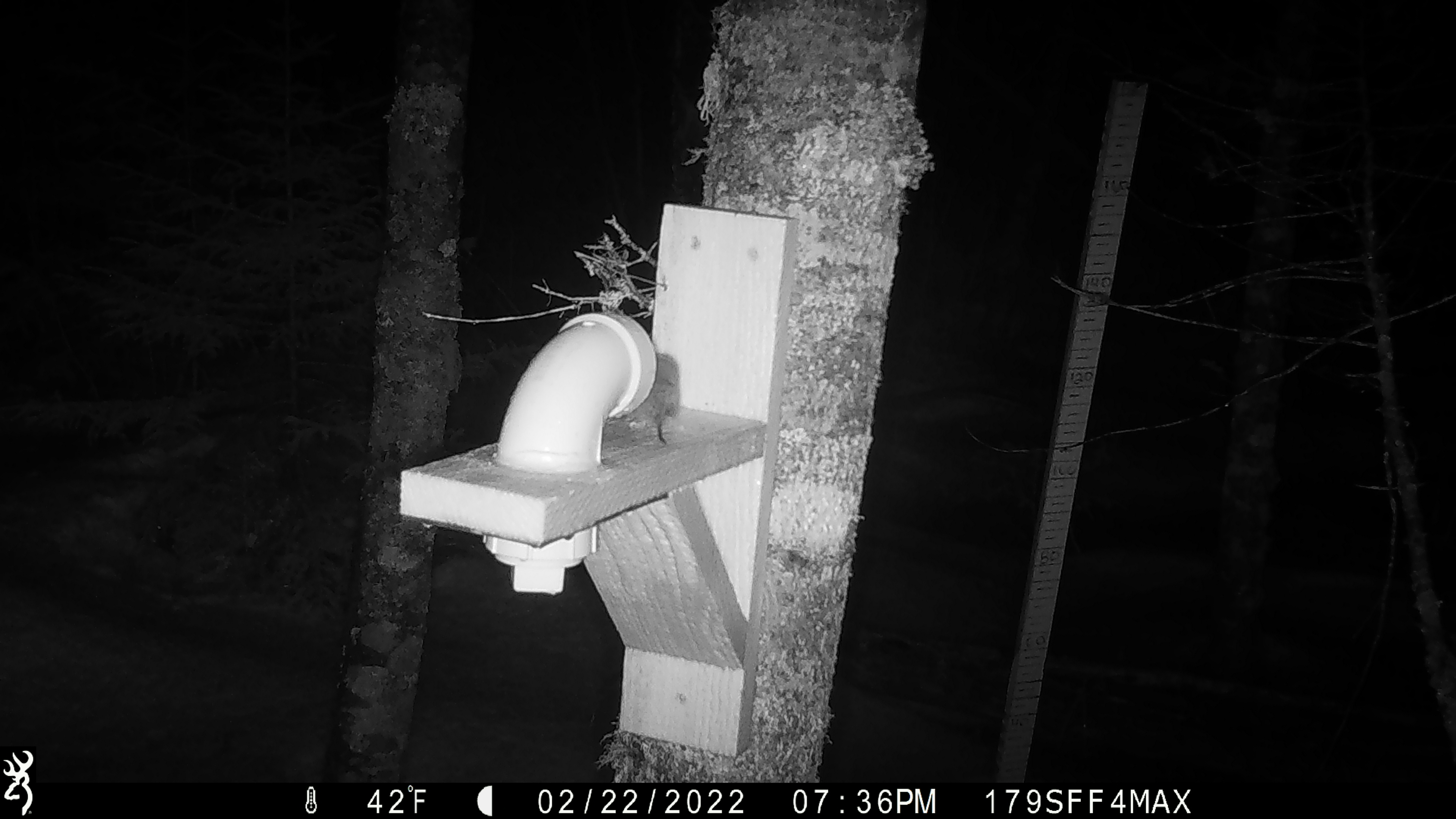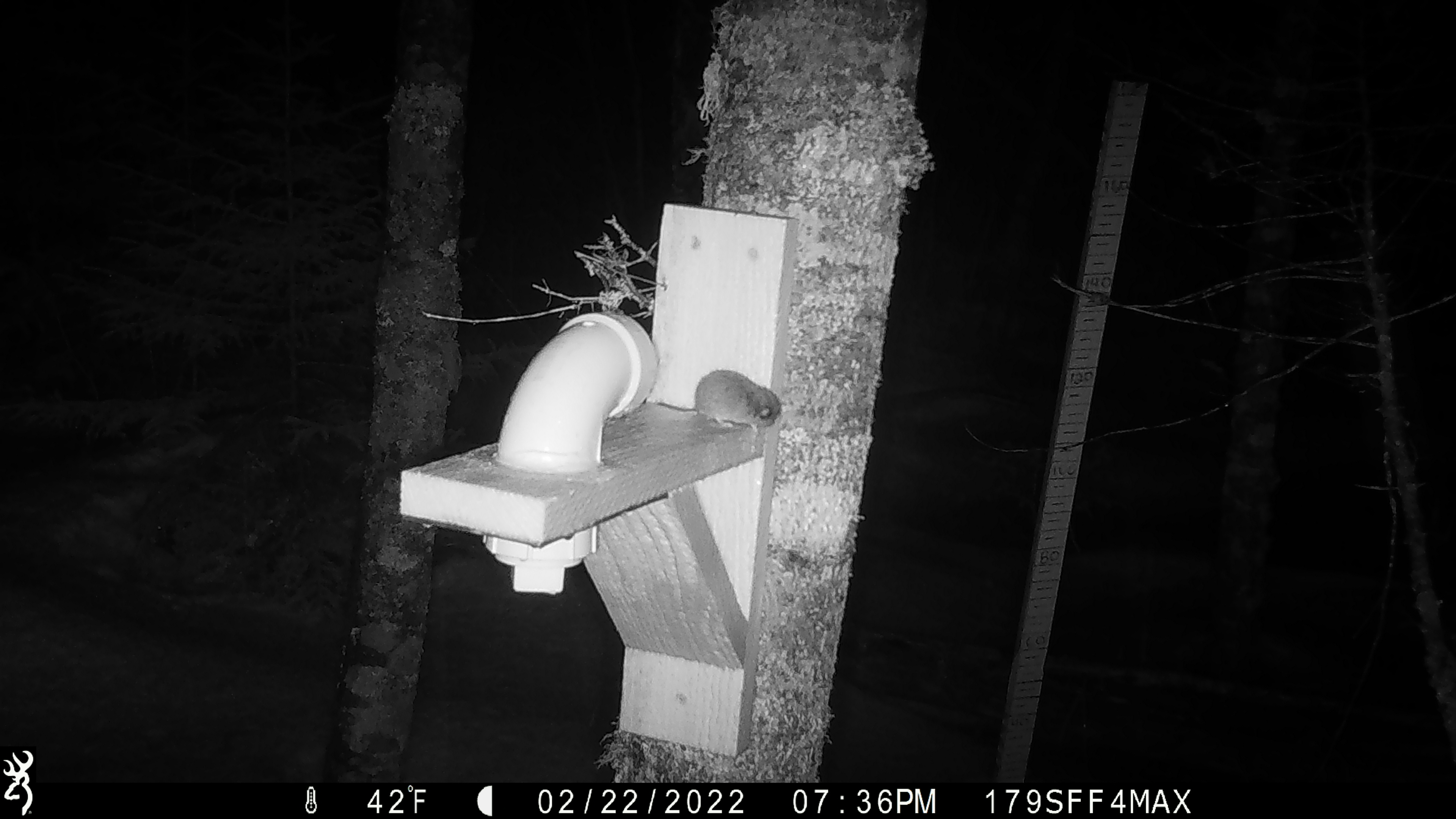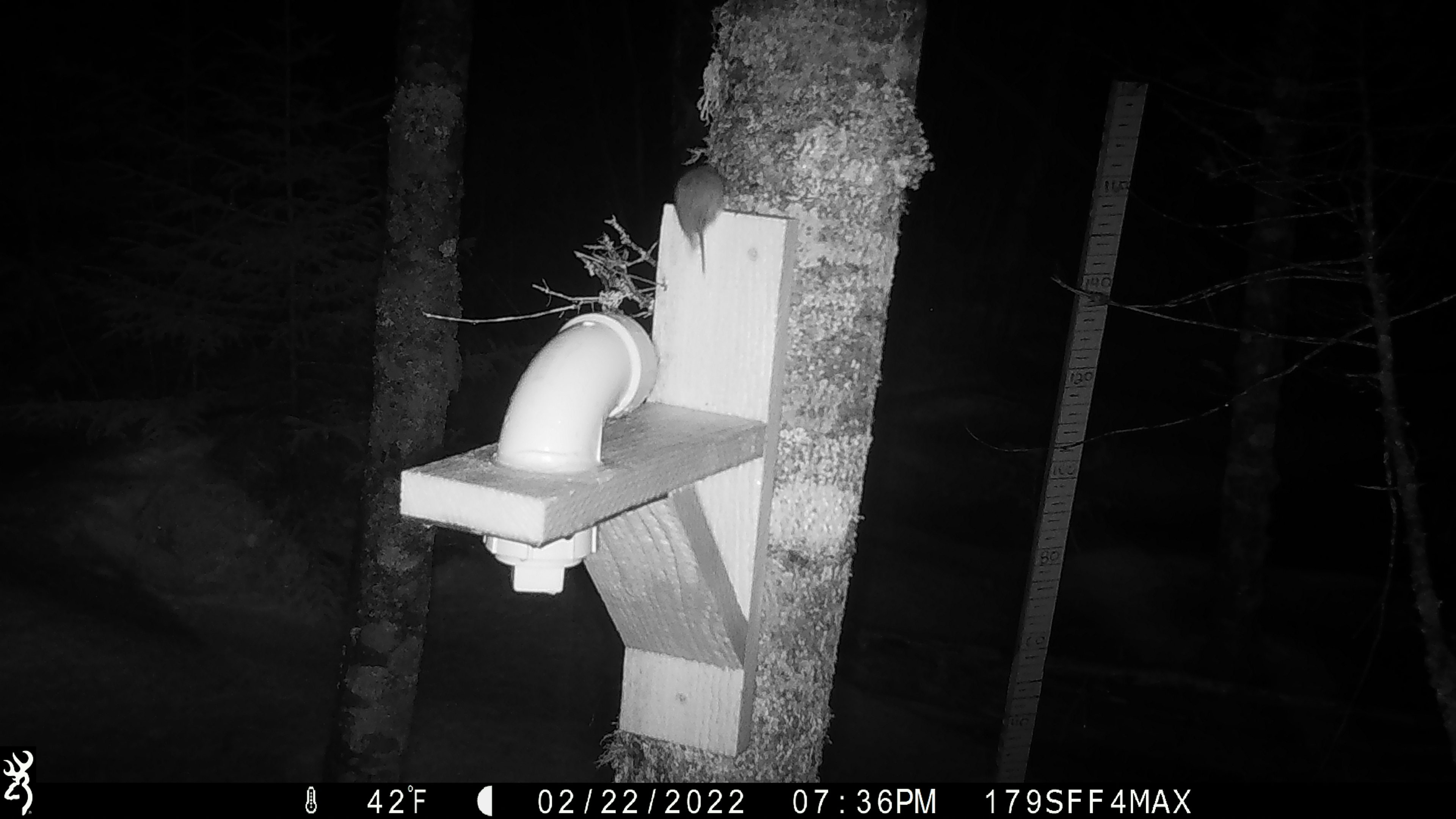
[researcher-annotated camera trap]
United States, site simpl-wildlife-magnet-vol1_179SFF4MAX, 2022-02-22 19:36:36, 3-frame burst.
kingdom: Animalia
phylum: Chordata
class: Mammalia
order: Rodentia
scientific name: Rodentia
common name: mouse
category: mouse sp.